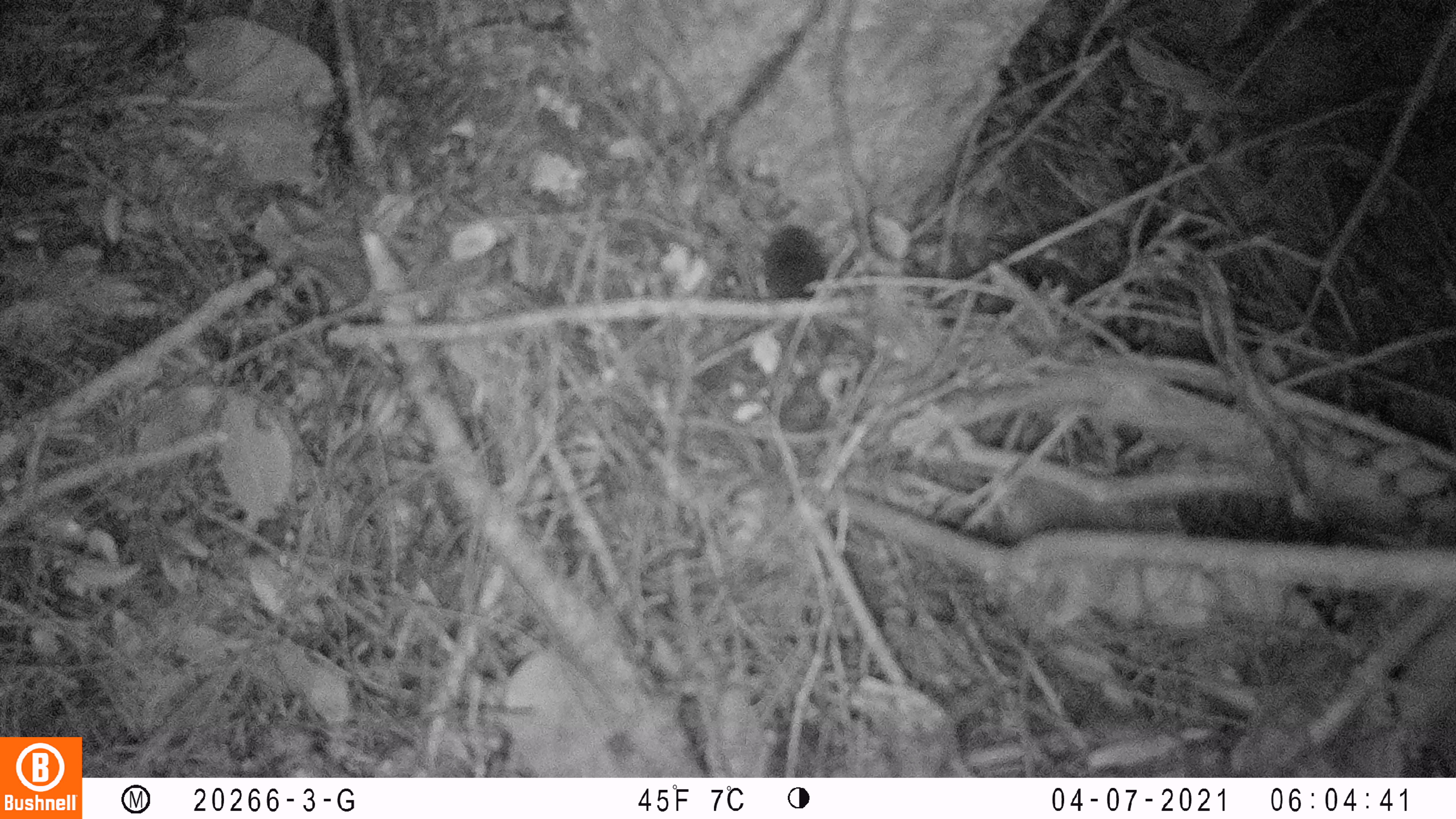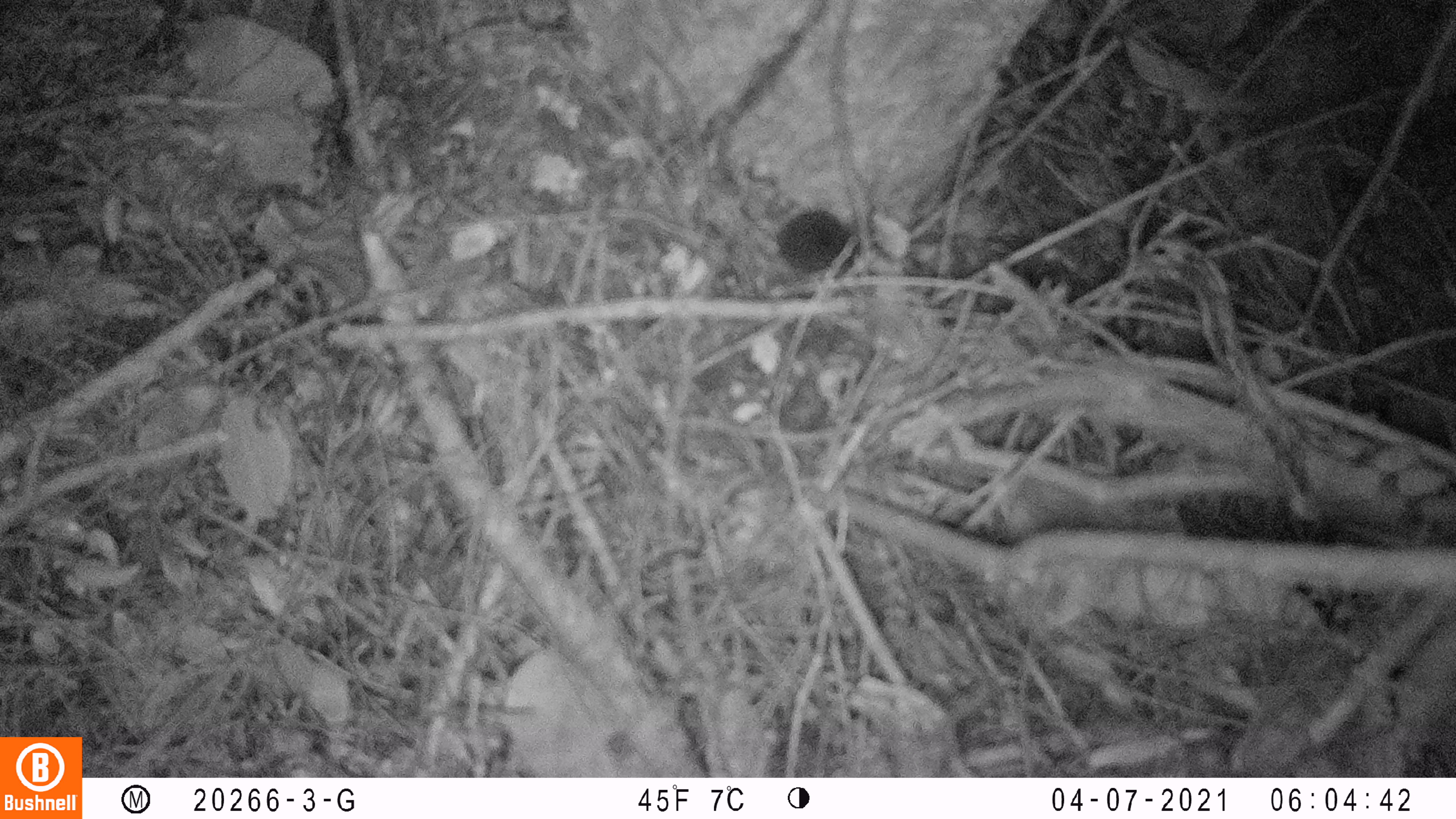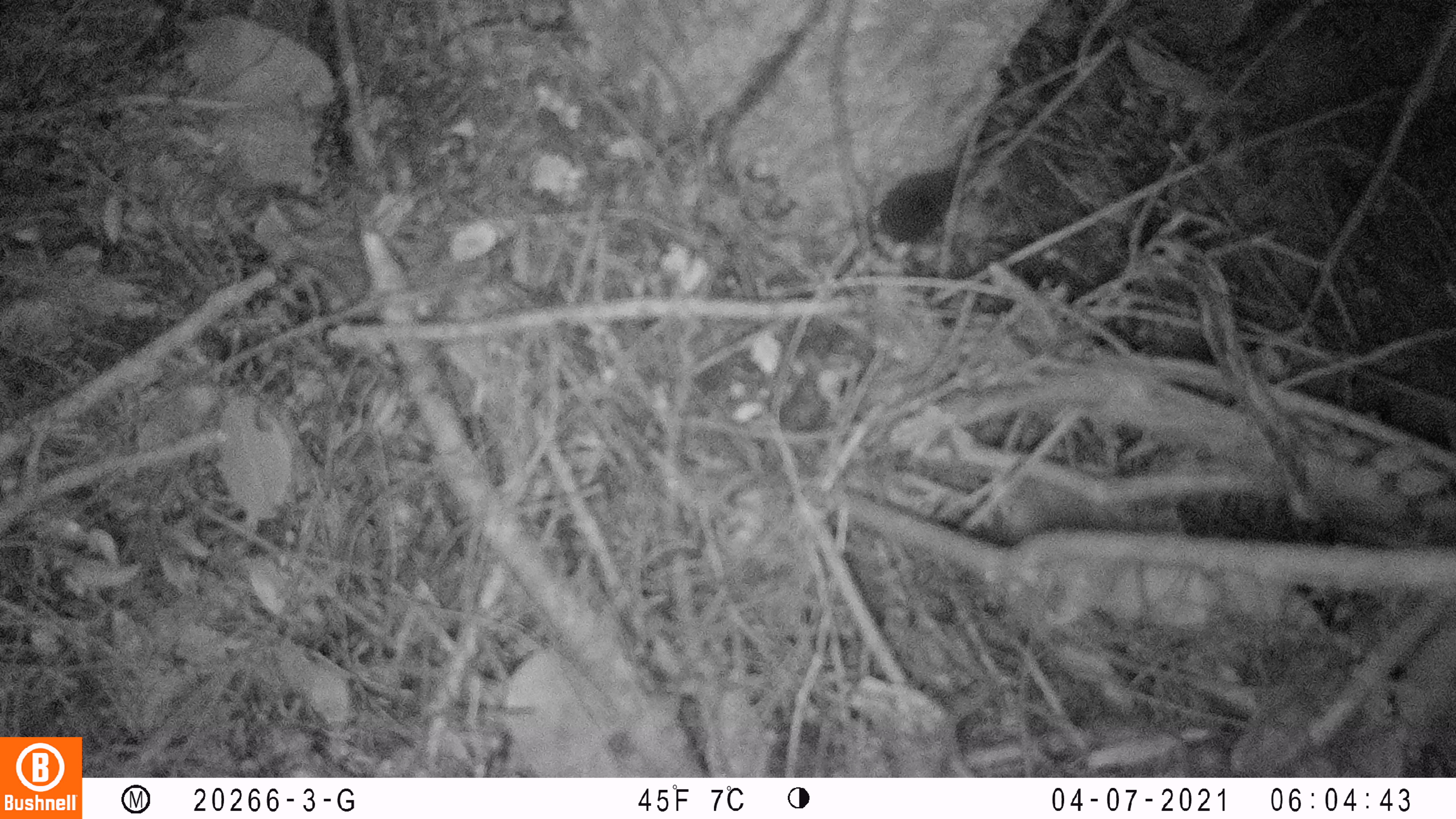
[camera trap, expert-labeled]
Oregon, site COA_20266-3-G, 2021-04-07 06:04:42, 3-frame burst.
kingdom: Animalia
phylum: Chordata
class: Mammalia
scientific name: Mammalia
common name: small mammal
Small mammal (Mammalia).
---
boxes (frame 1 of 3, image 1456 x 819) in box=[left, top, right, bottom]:
small mammal: box=[717, 191, 885, 343]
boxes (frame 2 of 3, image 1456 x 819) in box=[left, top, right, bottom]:
small mammal: box=[747, 179, 901, 305]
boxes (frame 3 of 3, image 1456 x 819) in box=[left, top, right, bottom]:
small mammal: box=[826, 126, 988, 288]